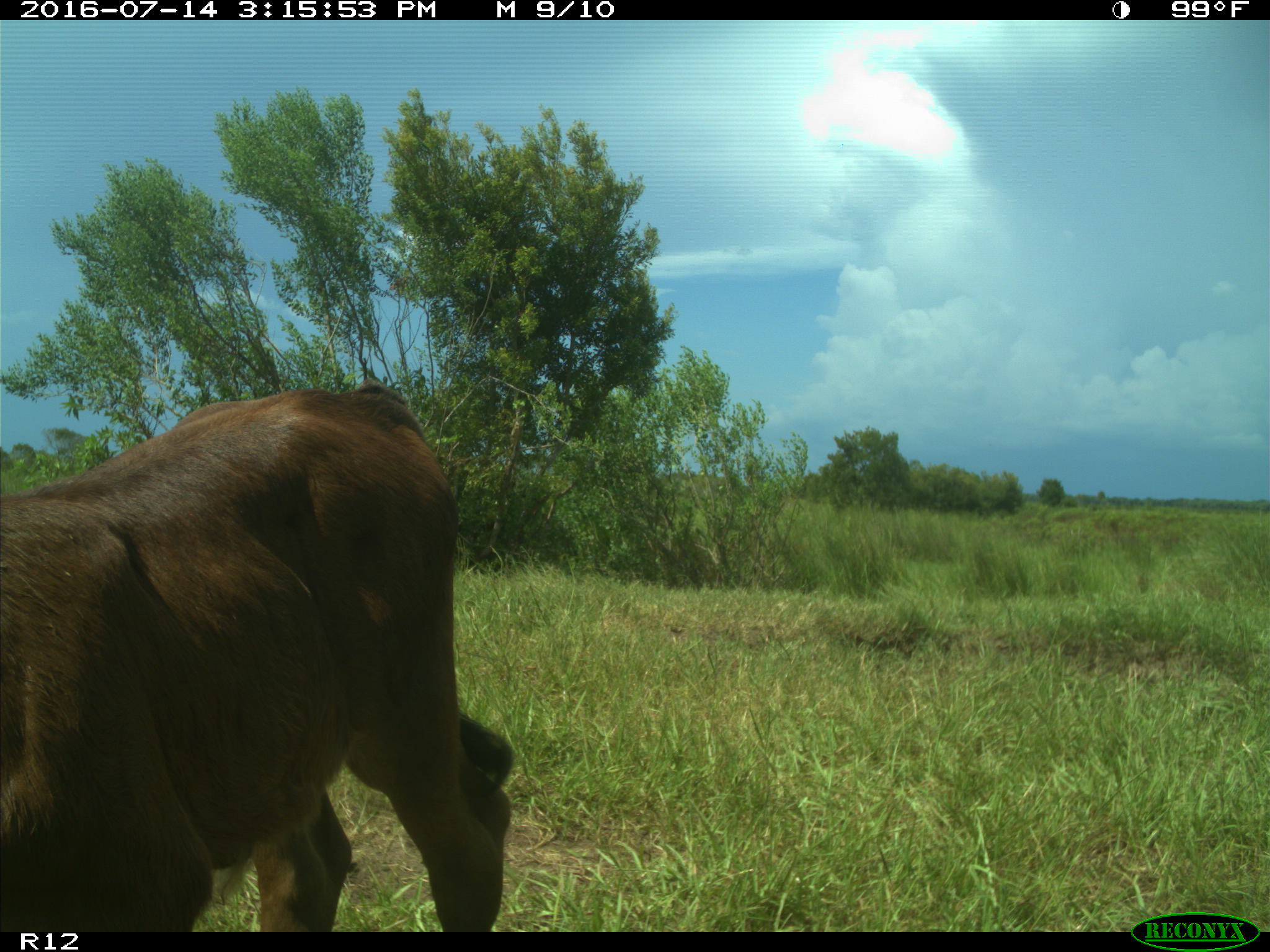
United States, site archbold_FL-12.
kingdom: Animalia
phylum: Chordata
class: Mammalia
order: Artiodactyla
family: Bovidae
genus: Bos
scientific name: Bos taurus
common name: domestic cow